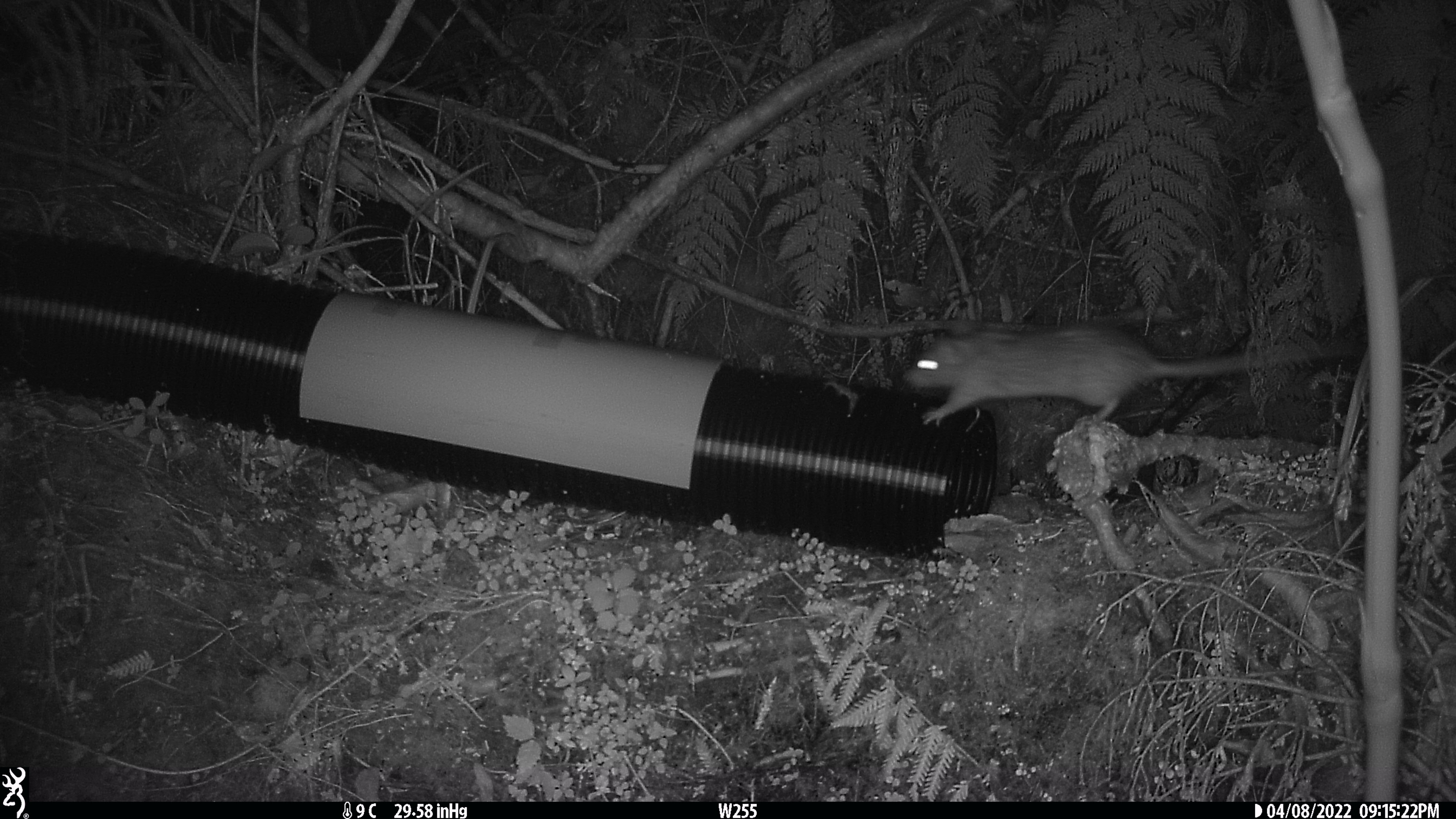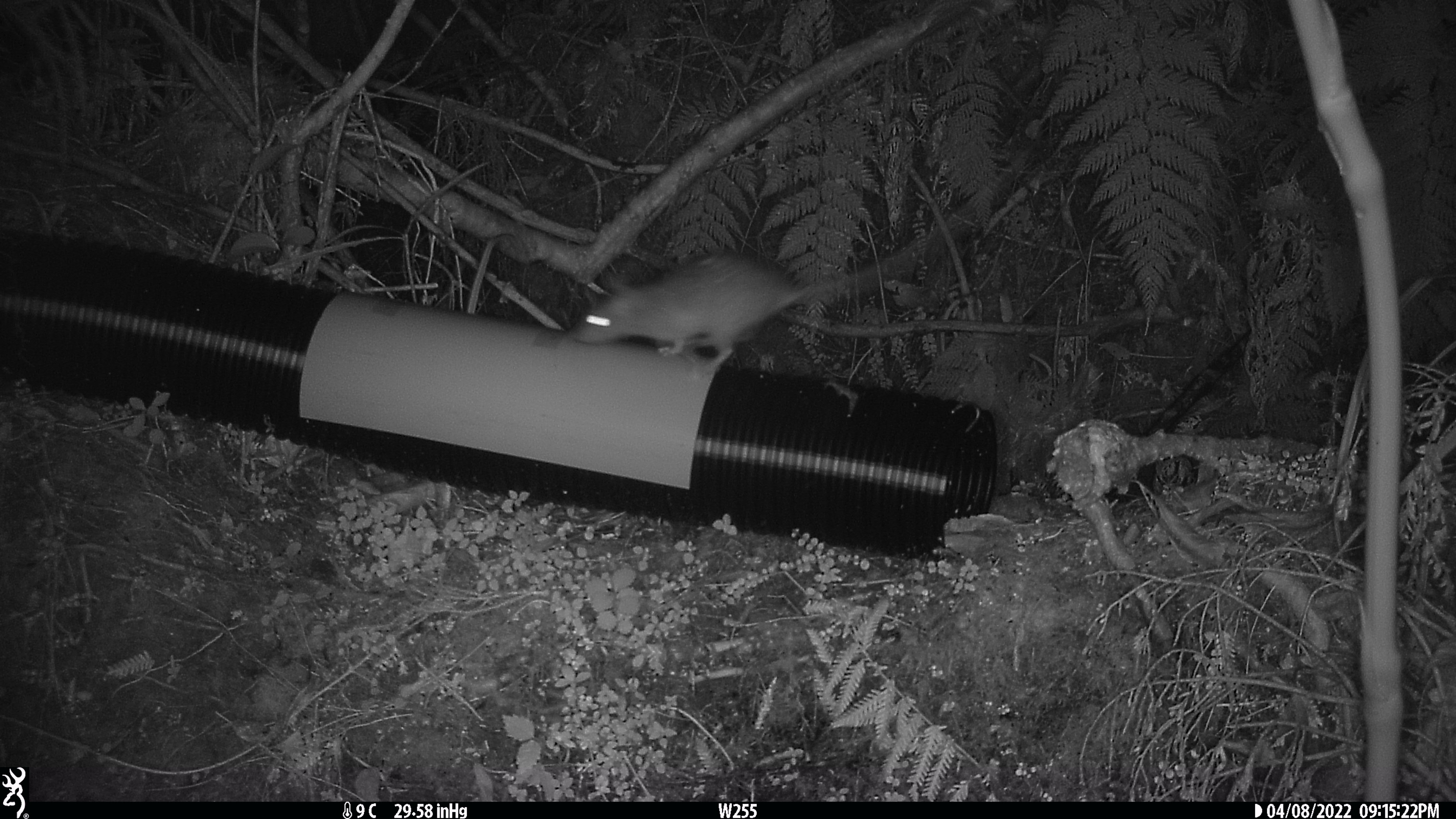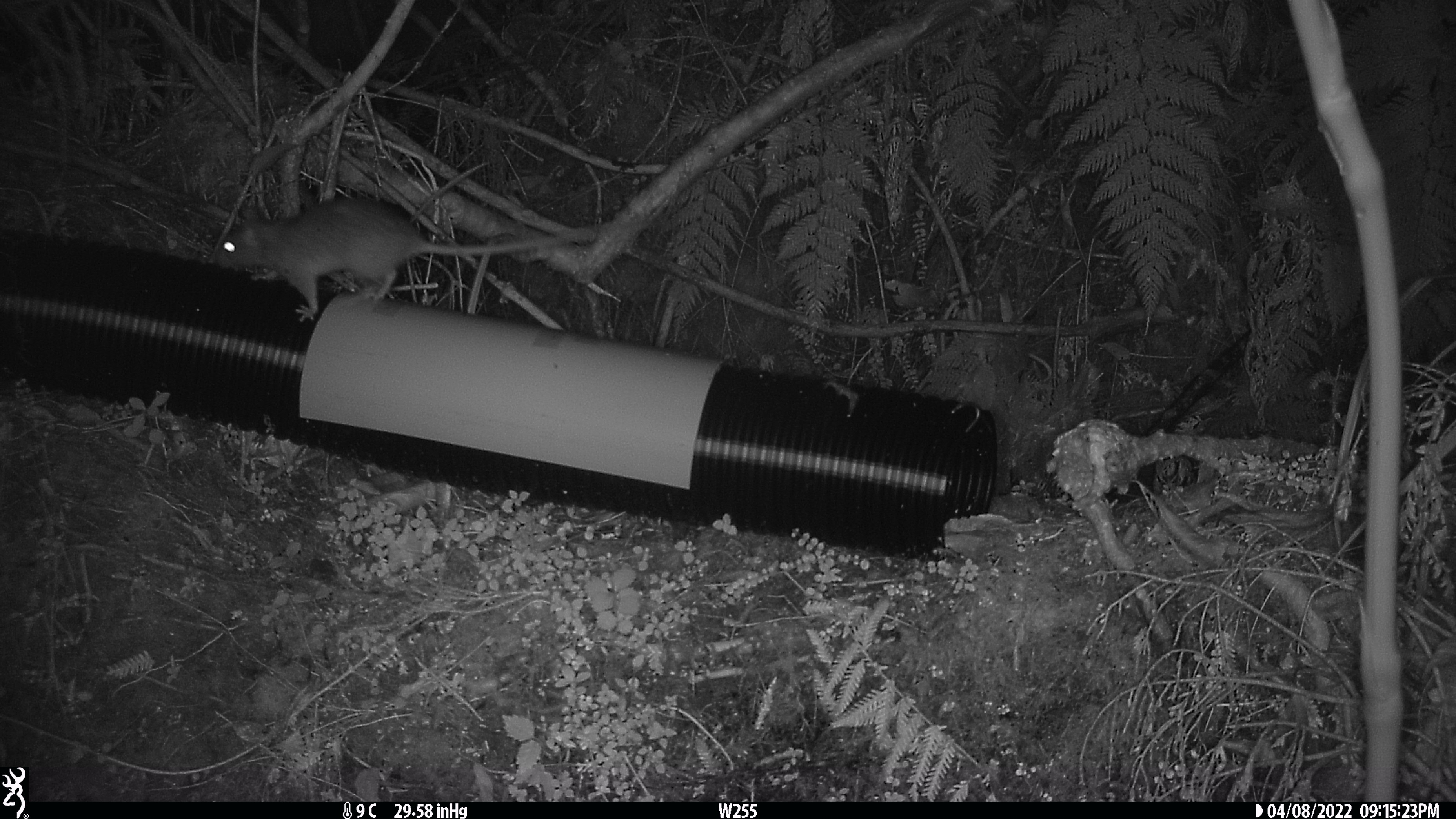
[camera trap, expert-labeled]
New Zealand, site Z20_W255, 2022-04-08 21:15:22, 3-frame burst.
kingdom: Animalia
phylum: Chordata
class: Mammalia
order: Rodentia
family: Muridae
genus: Rattus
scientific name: Rattus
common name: rat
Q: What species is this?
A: Rat (Rattus).